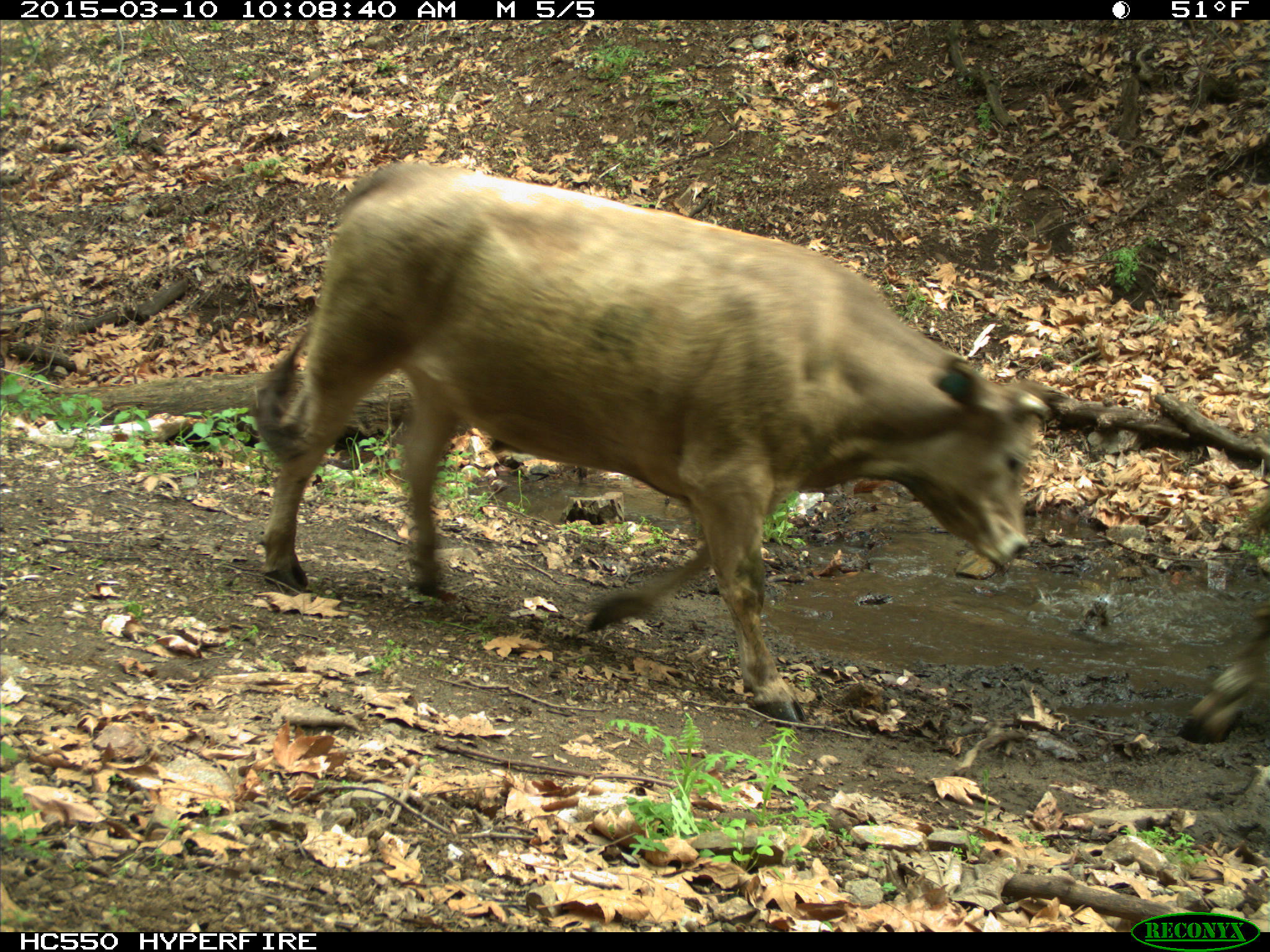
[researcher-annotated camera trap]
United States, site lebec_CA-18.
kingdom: Animalia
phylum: Chordata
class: Mammalia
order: Artiodactyla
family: Bovidae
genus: Bos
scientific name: Bos taurus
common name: domestic cow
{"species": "Bos taurus (domestic cow)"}